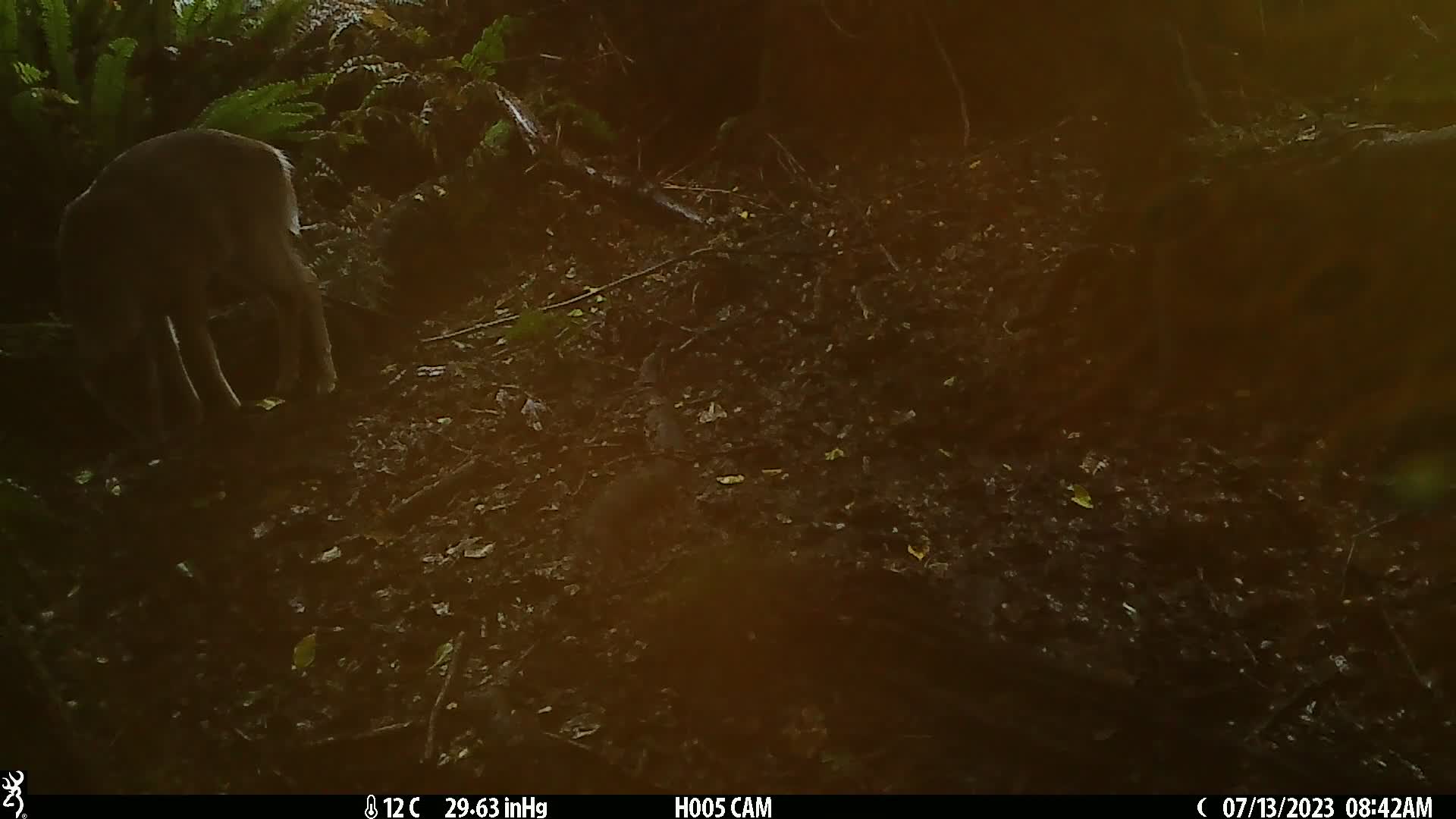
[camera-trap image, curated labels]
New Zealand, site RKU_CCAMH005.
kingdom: Animalia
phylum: Chordata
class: Mammalia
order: Artiodactyla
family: Cervidae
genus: Odocoileus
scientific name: Odocoileus virginianus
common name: white-tailed deer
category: white tailed deer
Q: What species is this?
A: White tailed deer (white-tailed deer) (Odocoileus virginianus).